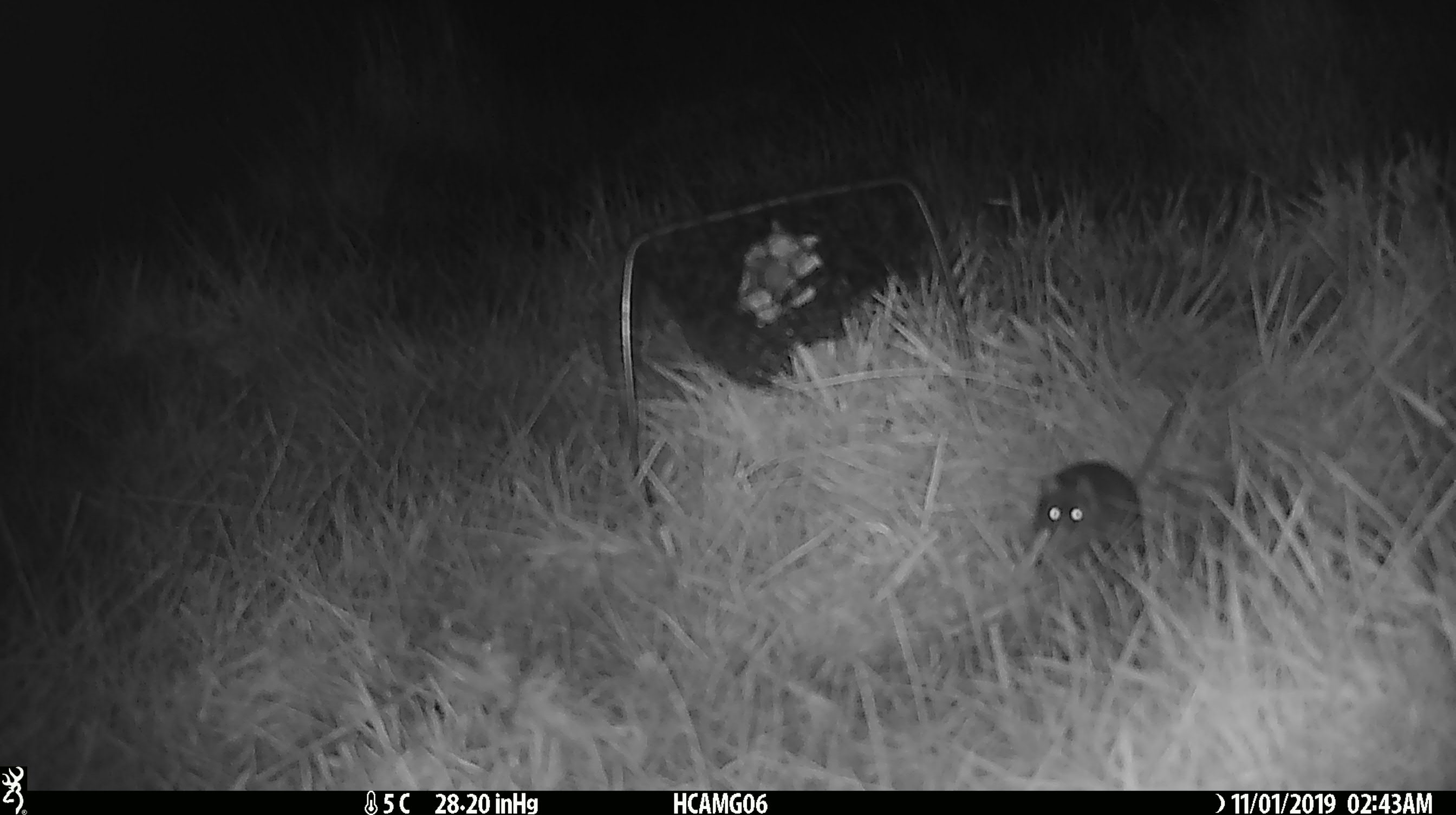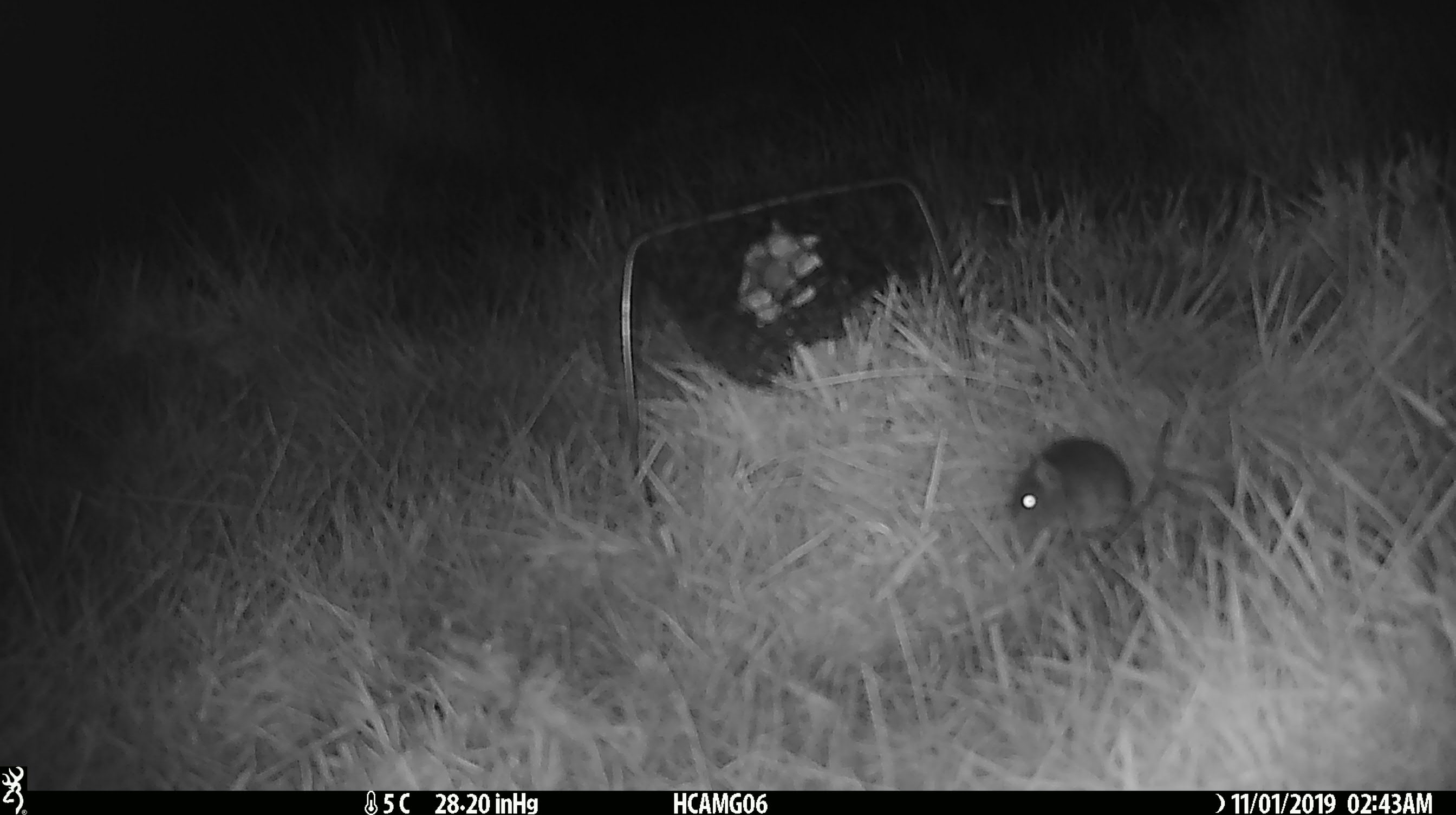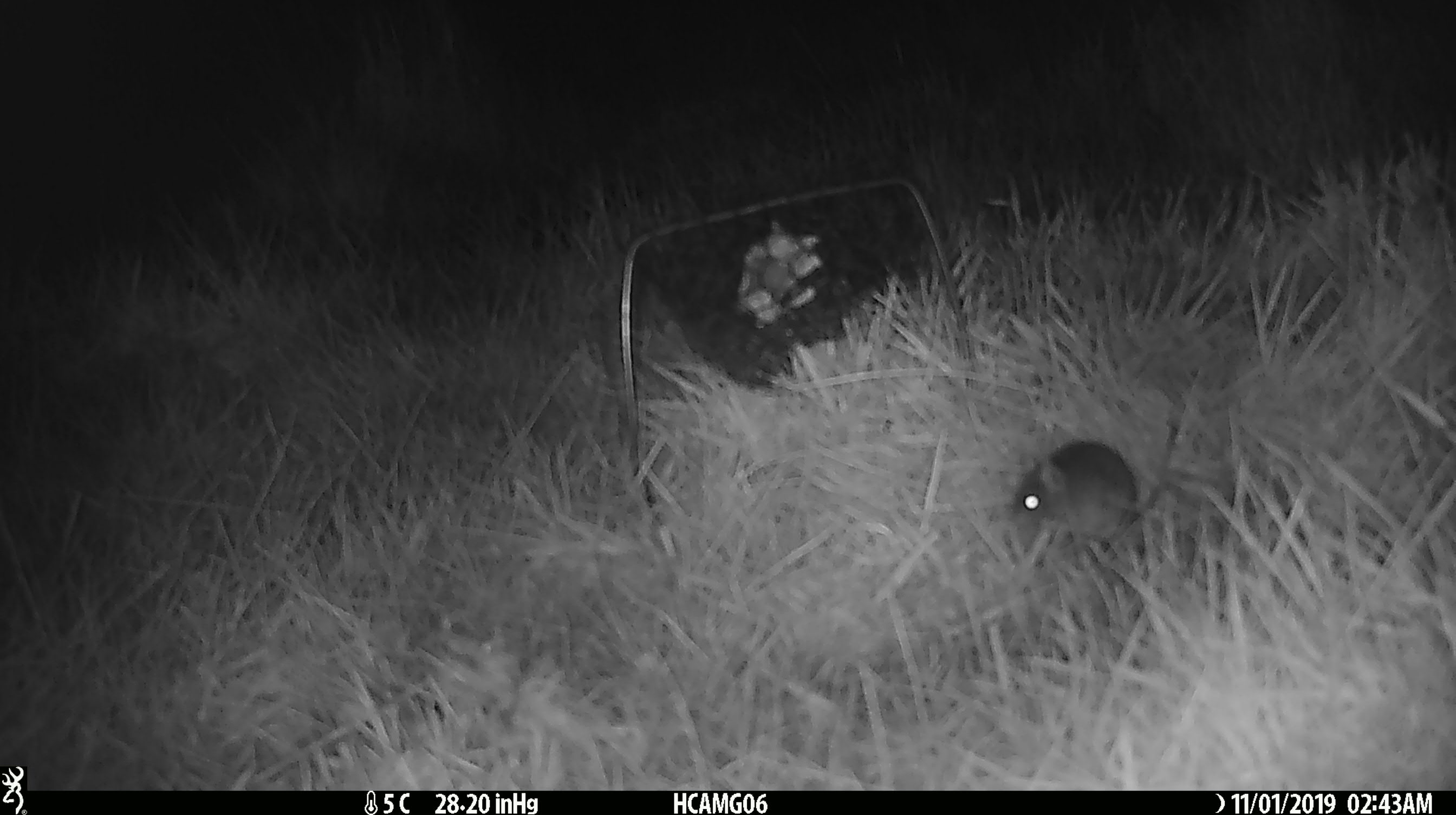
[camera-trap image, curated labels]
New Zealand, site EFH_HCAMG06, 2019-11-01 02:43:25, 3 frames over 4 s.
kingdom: Animalia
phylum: Chordata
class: Mammalia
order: Rodentia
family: Muridae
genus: Mus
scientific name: Mus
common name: mouse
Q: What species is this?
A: Mouse (Mus).